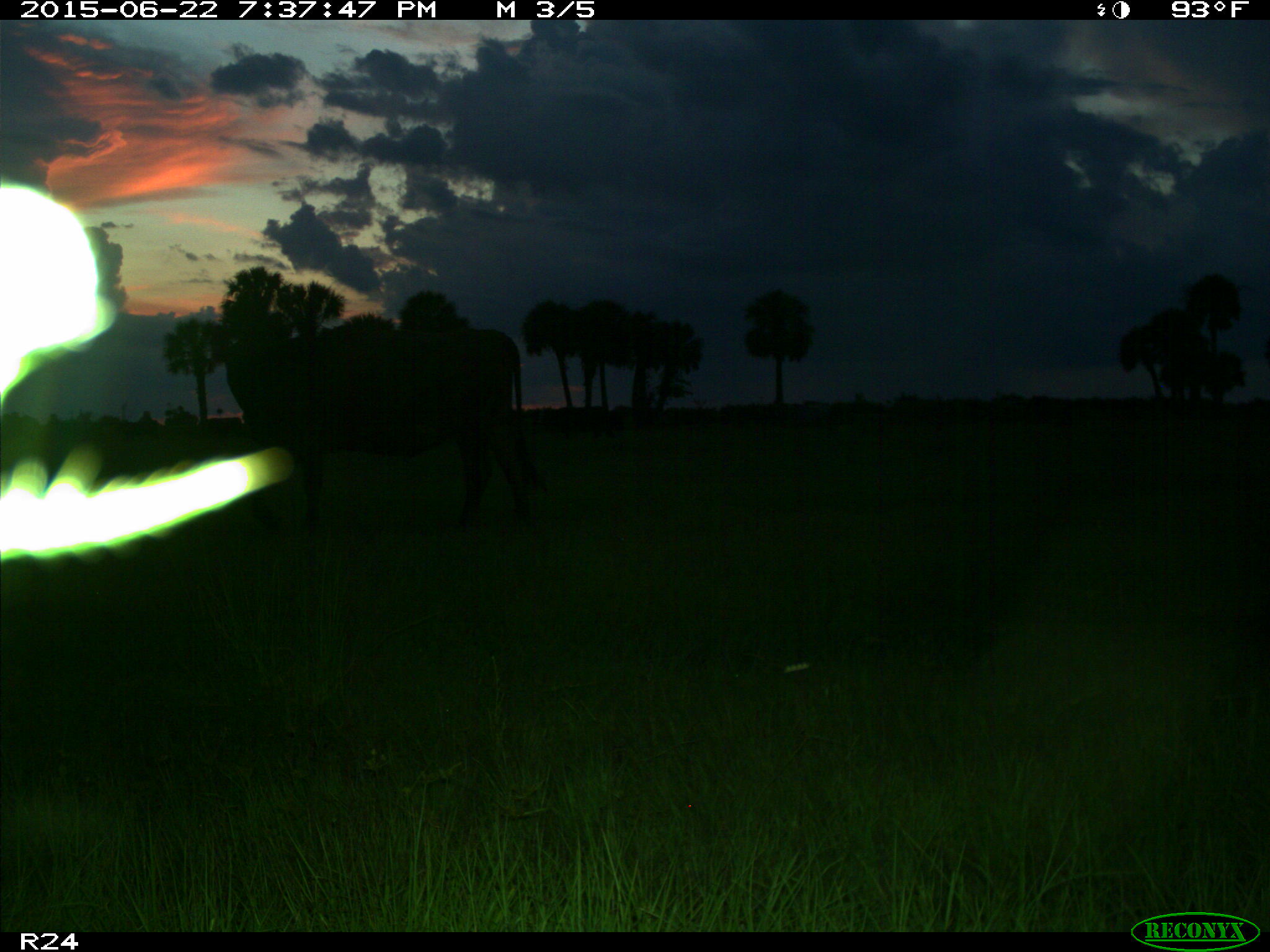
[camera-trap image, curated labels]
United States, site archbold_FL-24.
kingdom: Animalia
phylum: Chordata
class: Mammalia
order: Artiodactyla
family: Bovidae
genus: Bos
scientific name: Bos taurus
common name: domestic cow